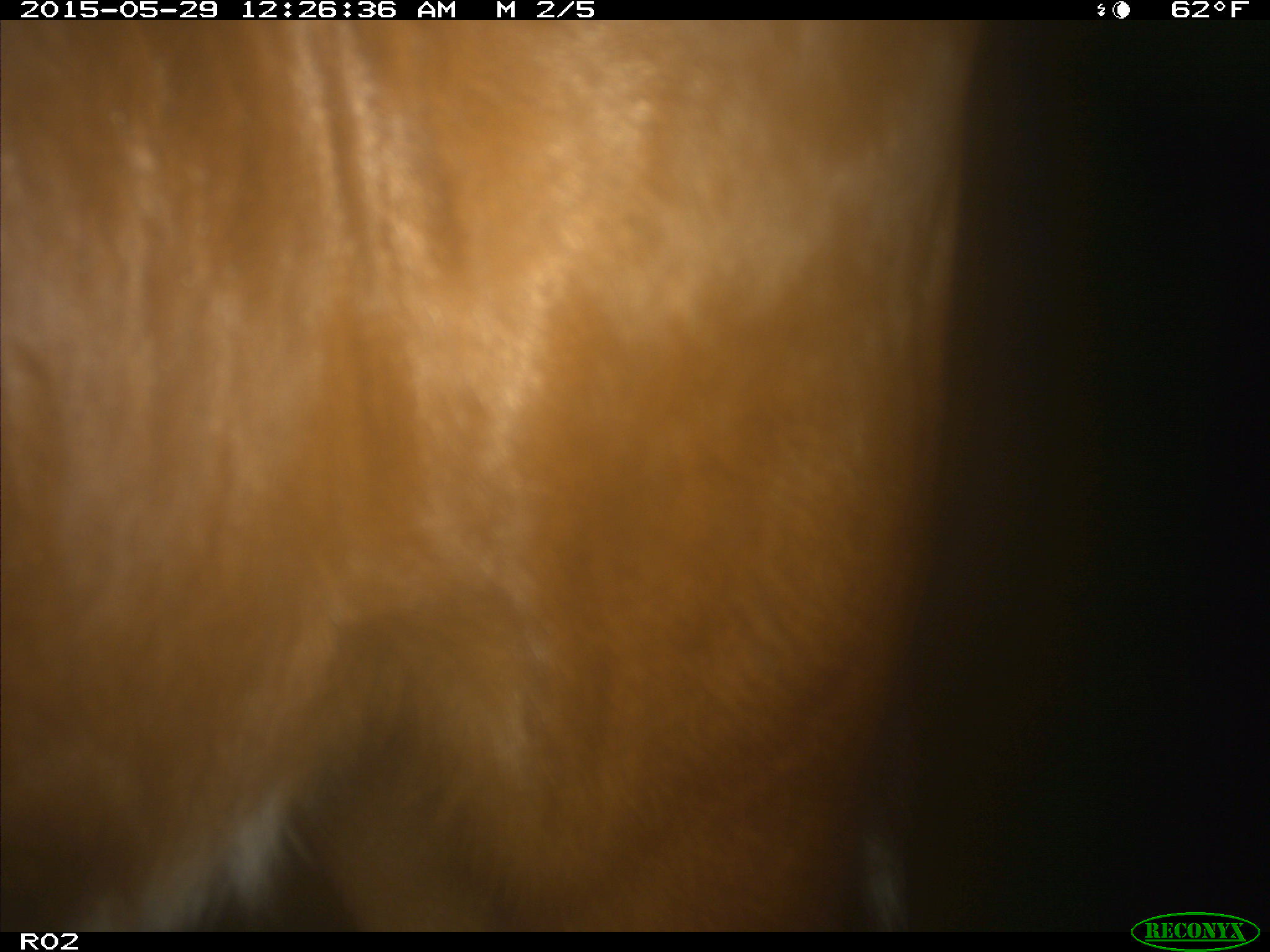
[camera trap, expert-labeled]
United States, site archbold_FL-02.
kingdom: Animalia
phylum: Chordata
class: Mammalia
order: Artiodactyla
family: Bovidae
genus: Bos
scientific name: Bos taurus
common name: domestic cow